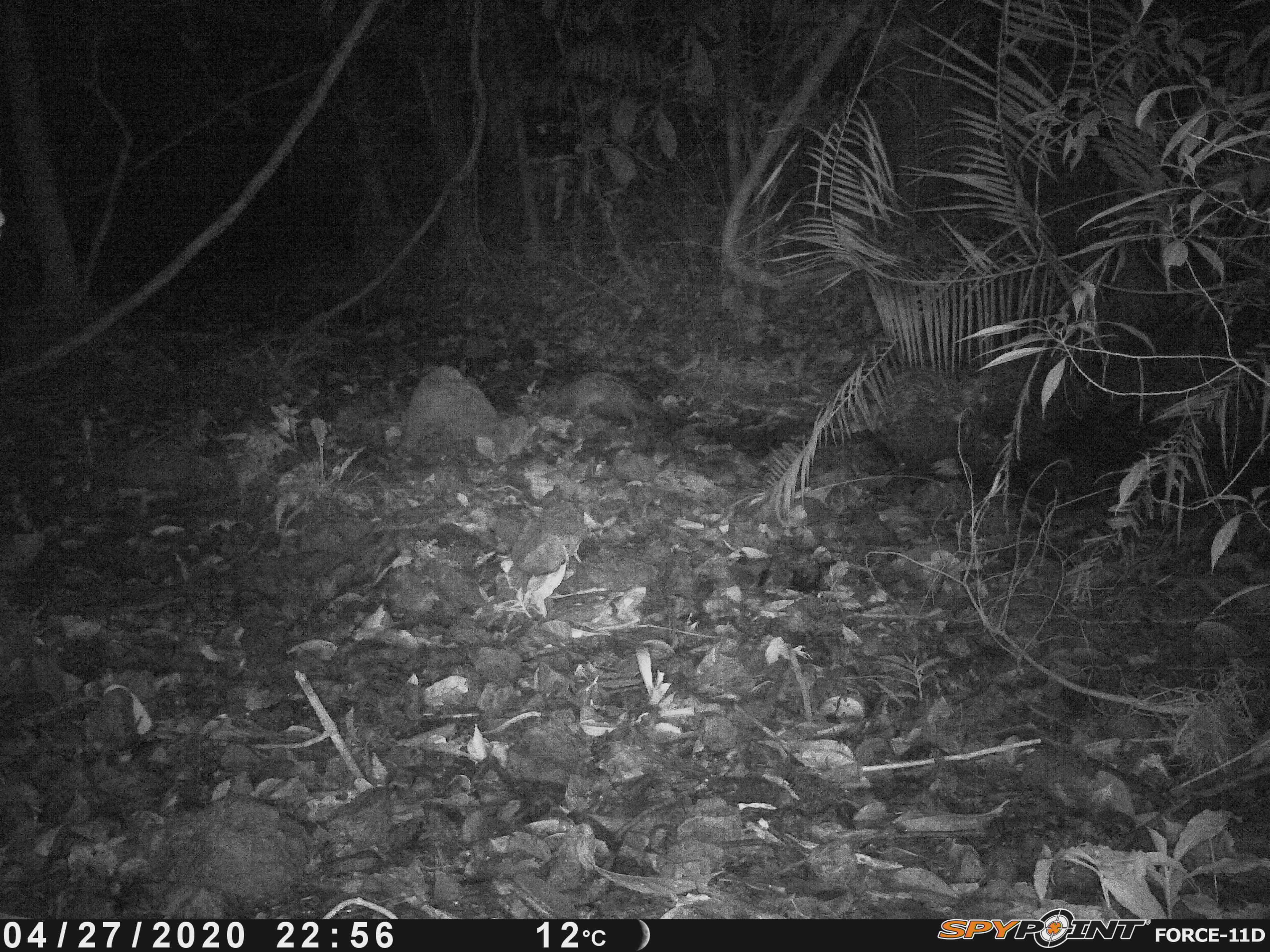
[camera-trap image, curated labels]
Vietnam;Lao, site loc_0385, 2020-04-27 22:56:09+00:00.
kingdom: Animalia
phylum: Chordata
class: Mammalia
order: Carnivora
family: Viverridae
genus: Paradoxurus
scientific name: Paradoxurus hermaphroditus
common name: common palm civet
Common palm civet (Paradoxurus hermaphroditus). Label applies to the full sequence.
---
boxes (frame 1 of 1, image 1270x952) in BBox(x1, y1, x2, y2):
common palm civet: BBox(550, 372, 664, 430)